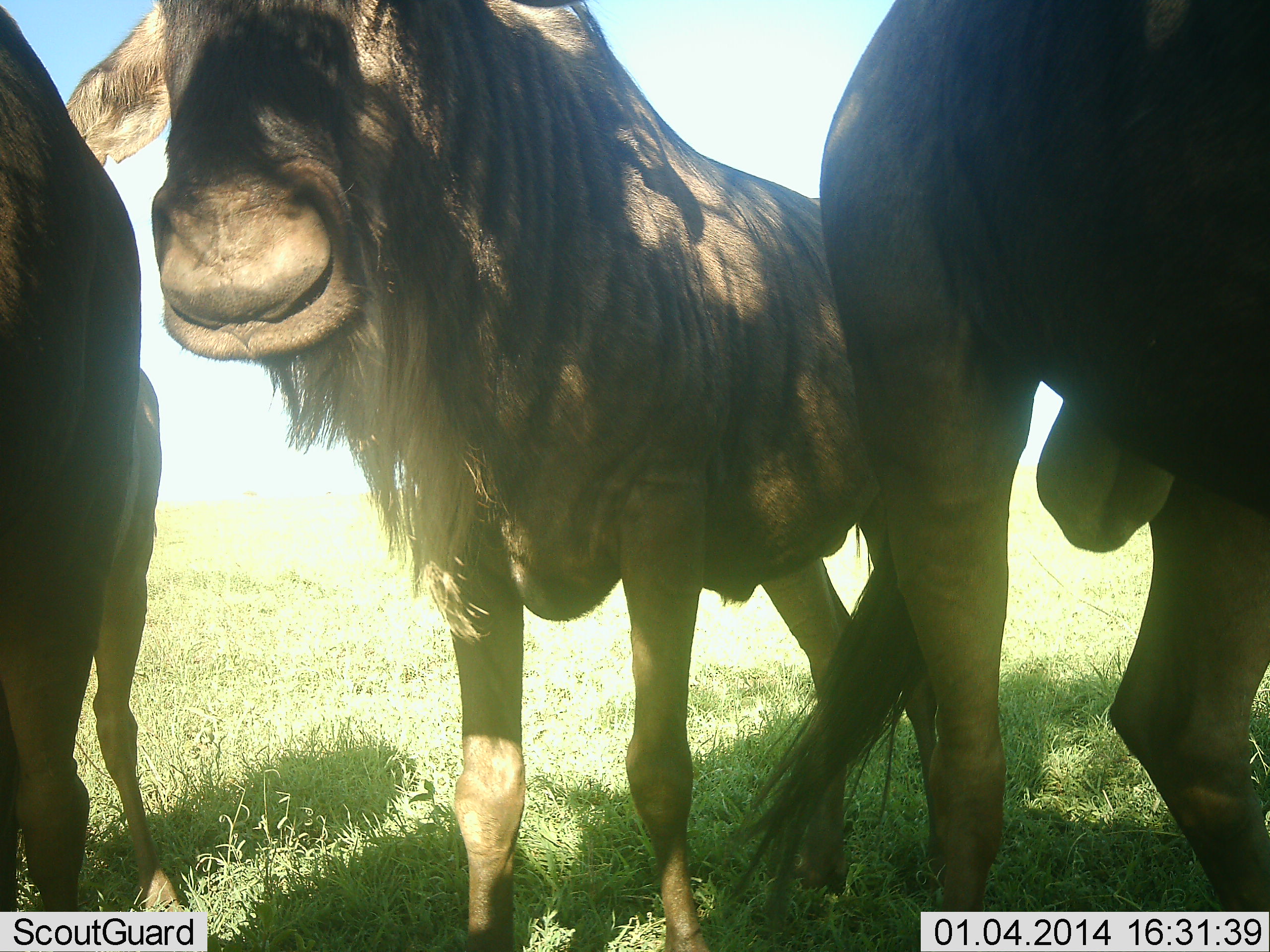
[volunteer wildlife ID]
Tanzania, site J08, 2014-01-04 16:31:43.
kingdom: Animalia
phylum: Chordata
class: Mammalia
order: Artiodactyla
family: Bovidae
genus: Connochaetes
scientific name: Connochaetes taurinus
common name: blue wildebeest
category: wildebeest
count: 3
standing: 100%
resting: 0%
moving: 0%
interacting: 0%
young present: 0%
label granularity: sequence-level